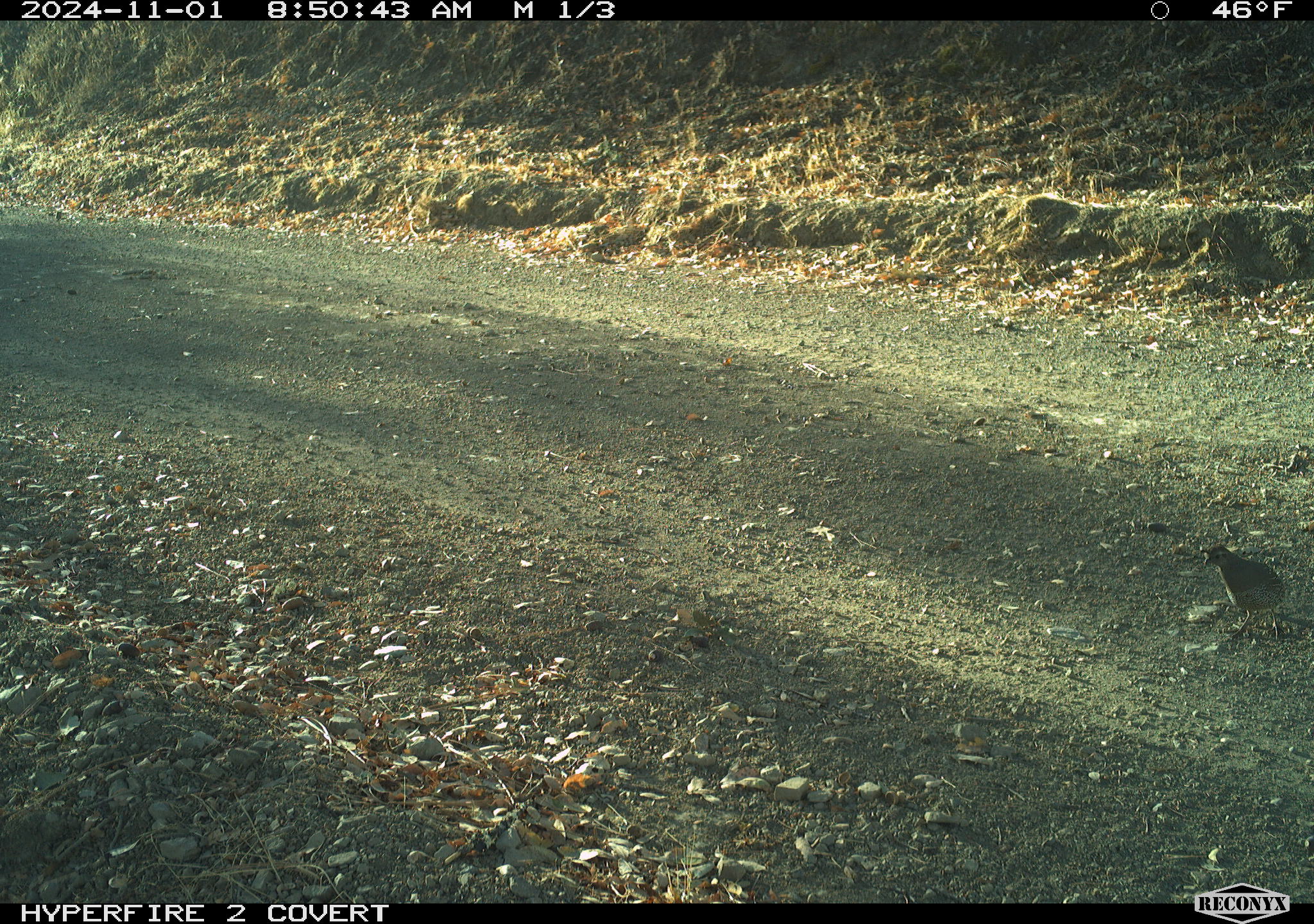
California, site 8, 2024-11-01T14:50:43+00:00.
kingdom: Animalia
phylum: Chordata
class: Aves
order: Galliformes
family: Odontophoridae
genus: Callipepla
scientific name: Callipepla californica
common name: california quail